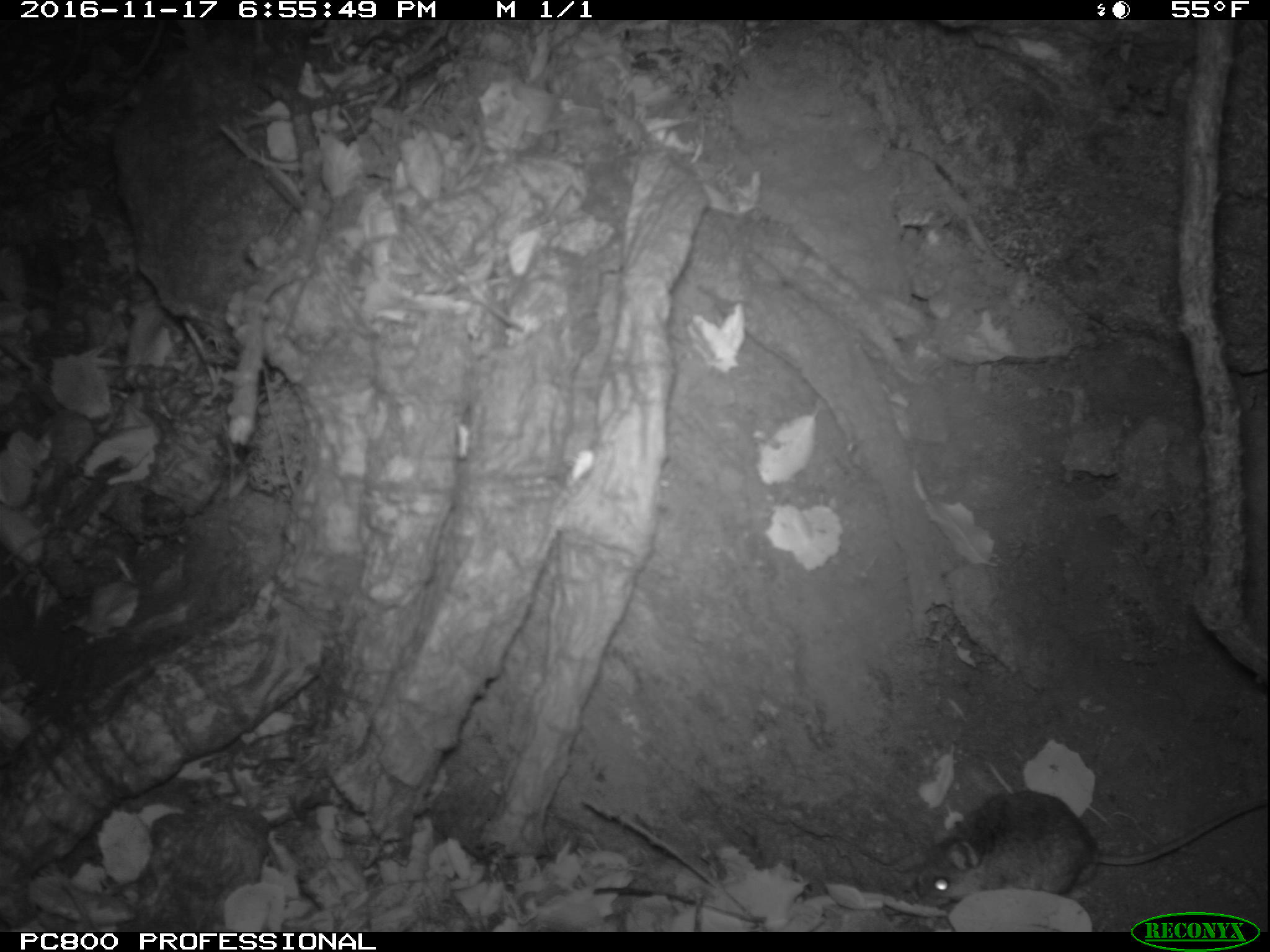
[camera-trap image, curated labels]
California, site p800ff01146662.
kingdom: Animalia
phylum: Chordata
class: Mammalia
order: Rodentia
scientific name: Rodentia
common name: rodent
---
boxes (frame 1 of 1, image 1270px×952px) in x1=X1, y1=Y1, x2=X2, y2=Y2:
rodent: x1=913, y1=787, x2=1269, y2=909